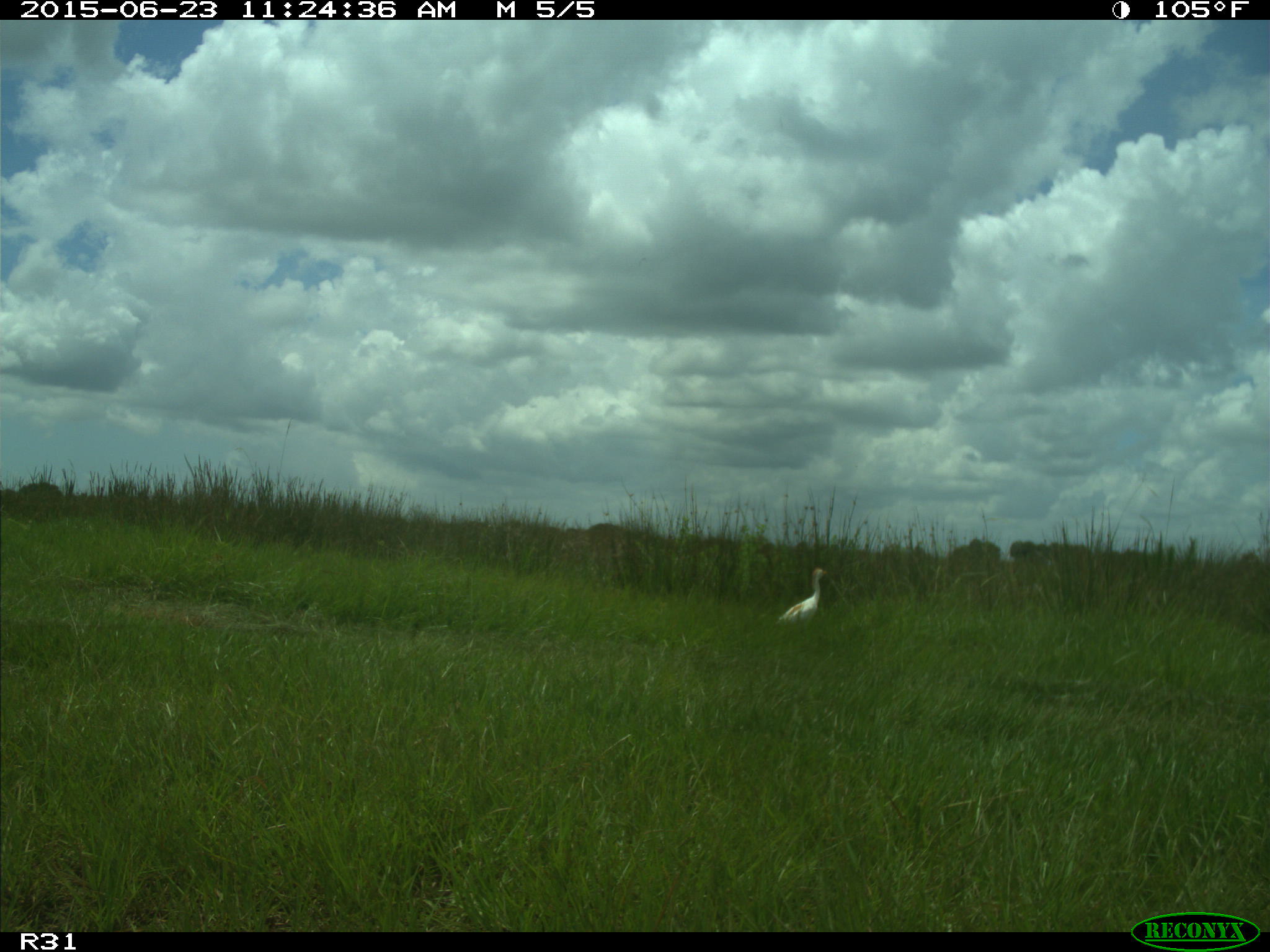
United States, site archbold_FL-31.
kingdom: Animalia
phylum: Chordata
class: Aves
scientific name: Aves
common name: birds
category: unidentified bird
Unidentified bird (birds) (Aves).